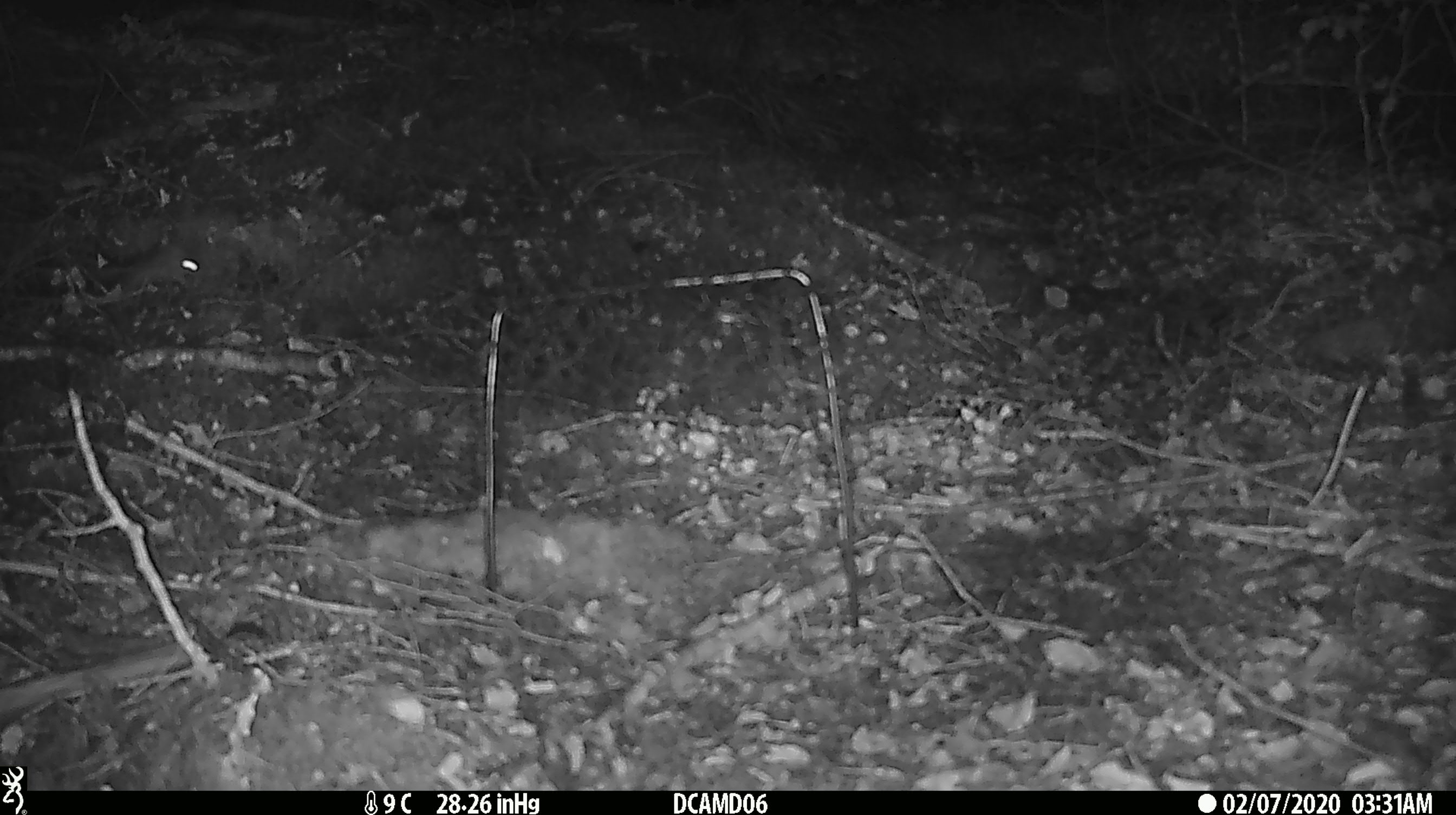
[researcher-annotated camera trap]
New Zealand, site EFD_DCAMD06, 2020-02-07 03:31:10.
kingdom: Animalia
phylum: Chordata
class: Mammalia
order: Rodentia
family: Muridae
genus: Mus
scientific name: Mus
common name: mouse